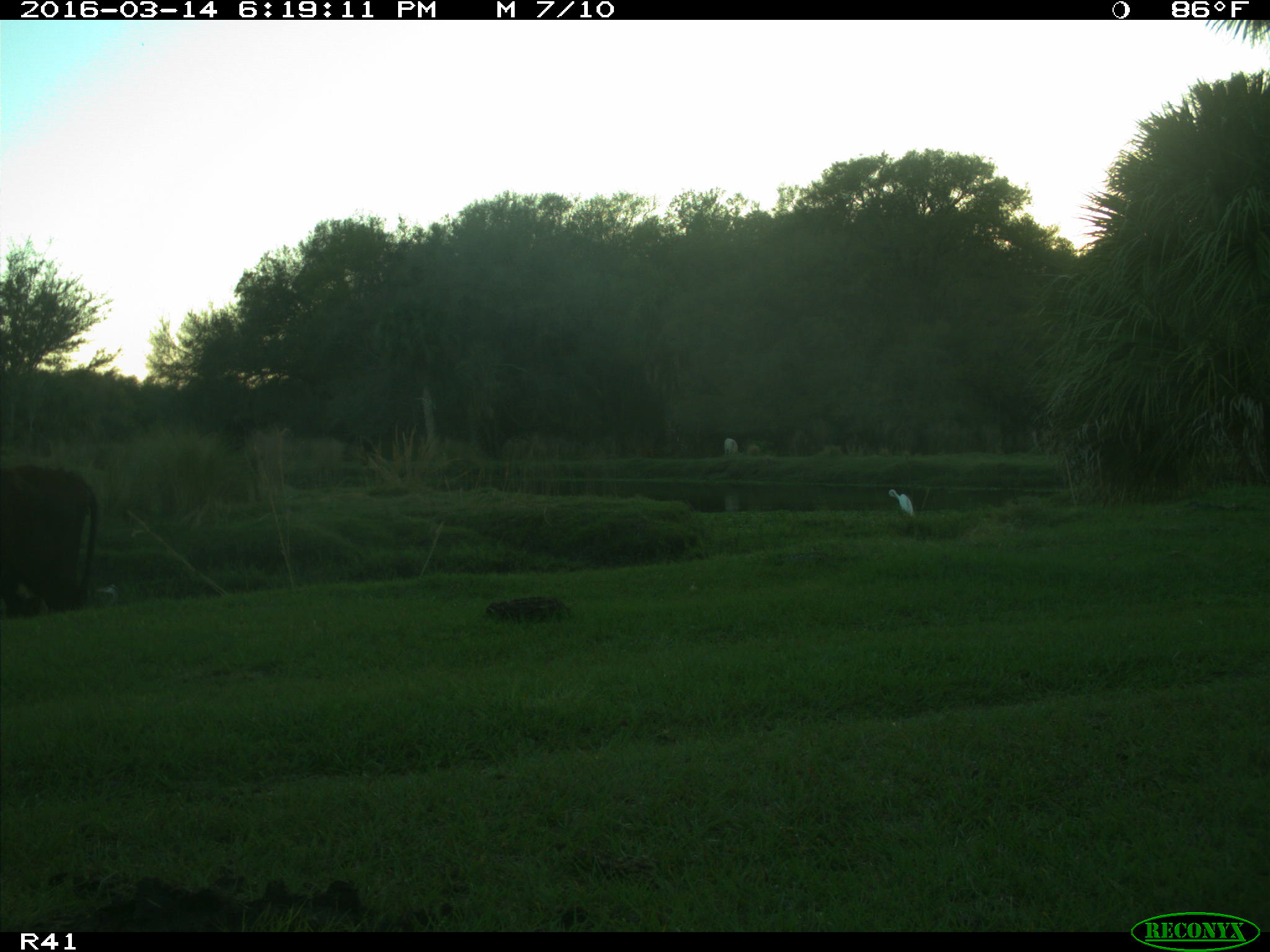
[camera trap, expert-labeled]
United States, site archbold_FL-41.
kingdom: Animalia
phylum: Chordata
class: Mammalia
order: Artiodactyla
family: Bovidae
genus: Bos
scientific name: Bos taurus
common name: domestic cow